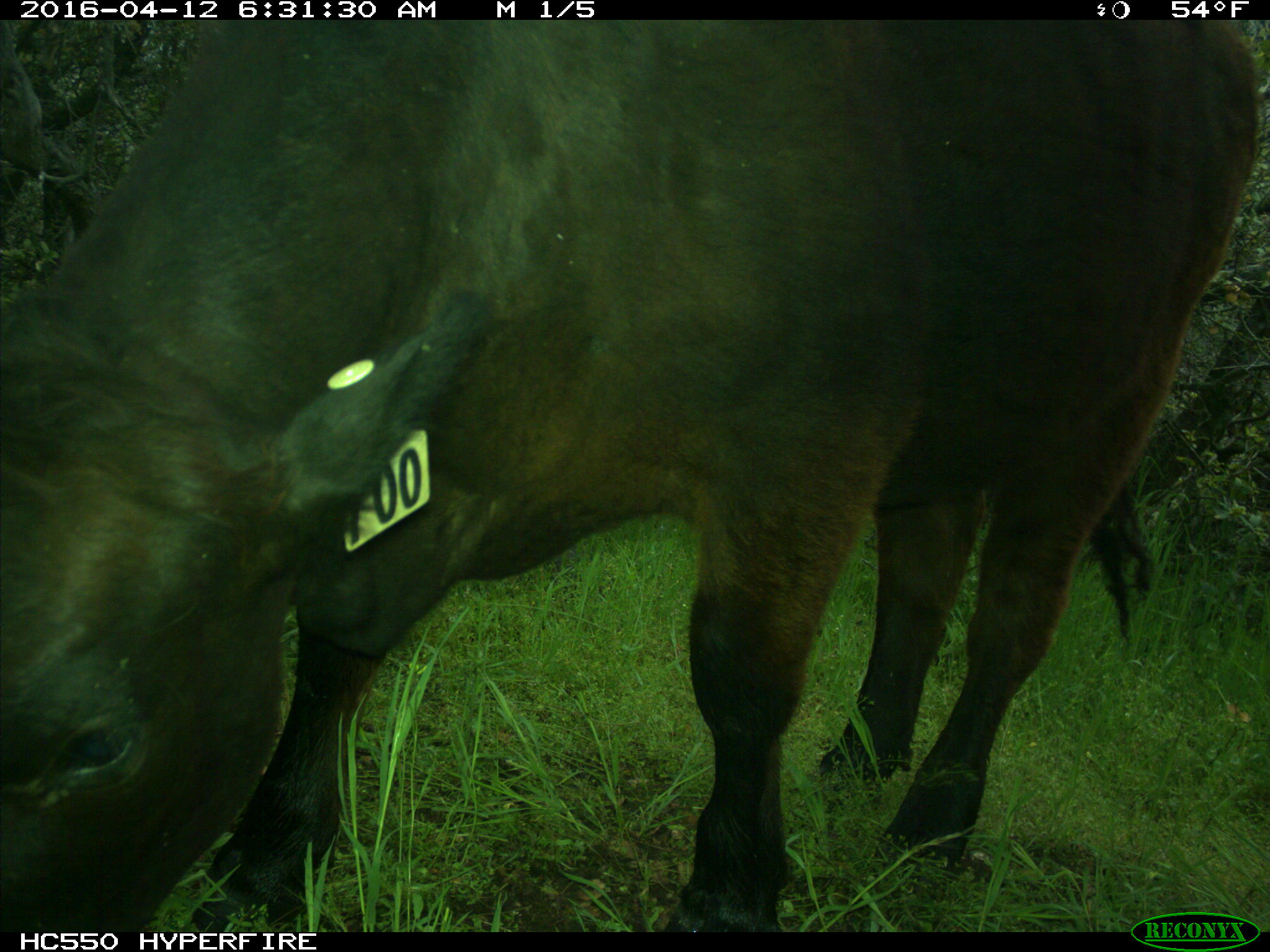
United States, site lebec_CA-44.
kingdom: Animalia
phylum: Chordata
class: Mammalia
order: Artiodactyla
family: Bovidae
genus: Bos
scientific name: Bos taurus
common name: domestic cow